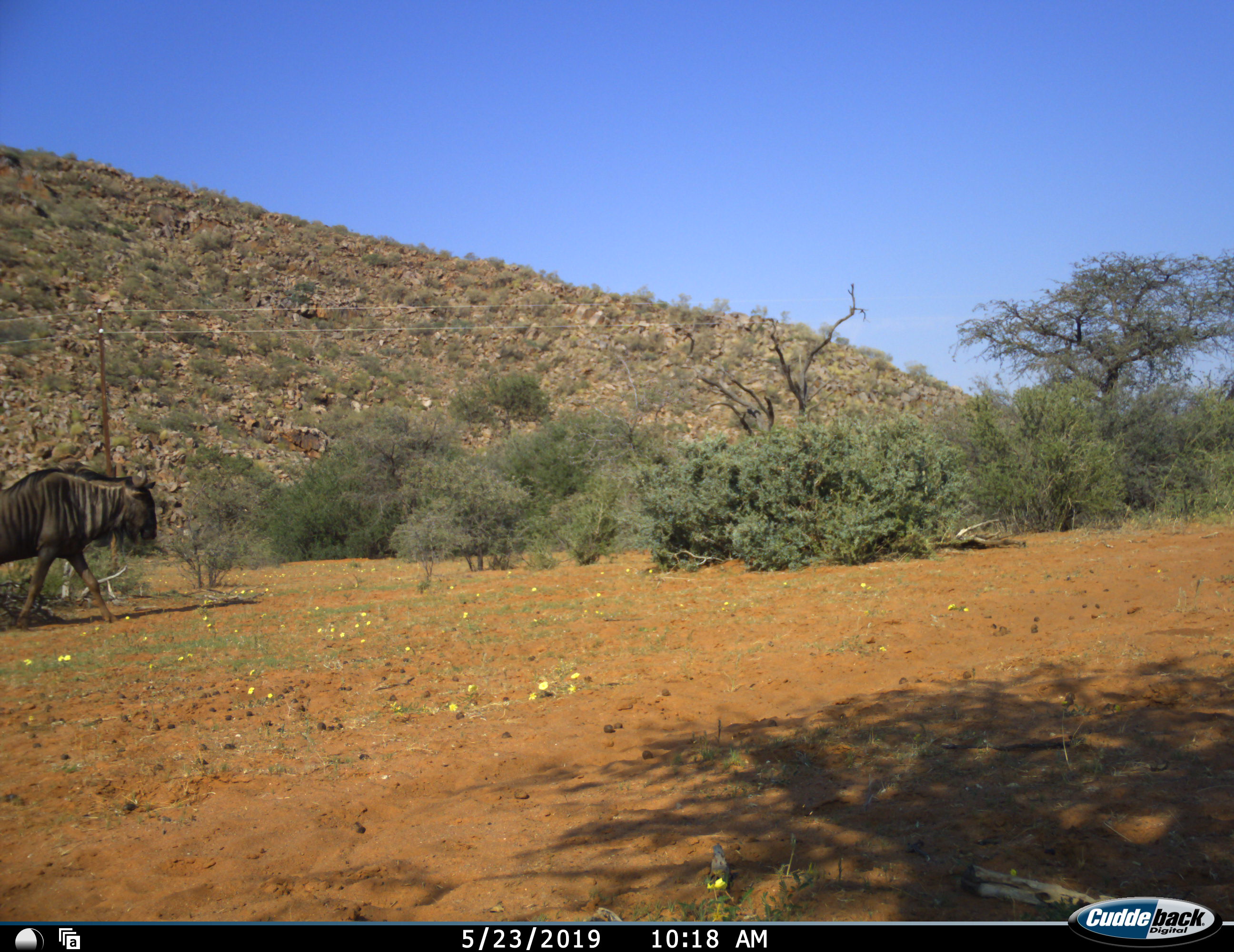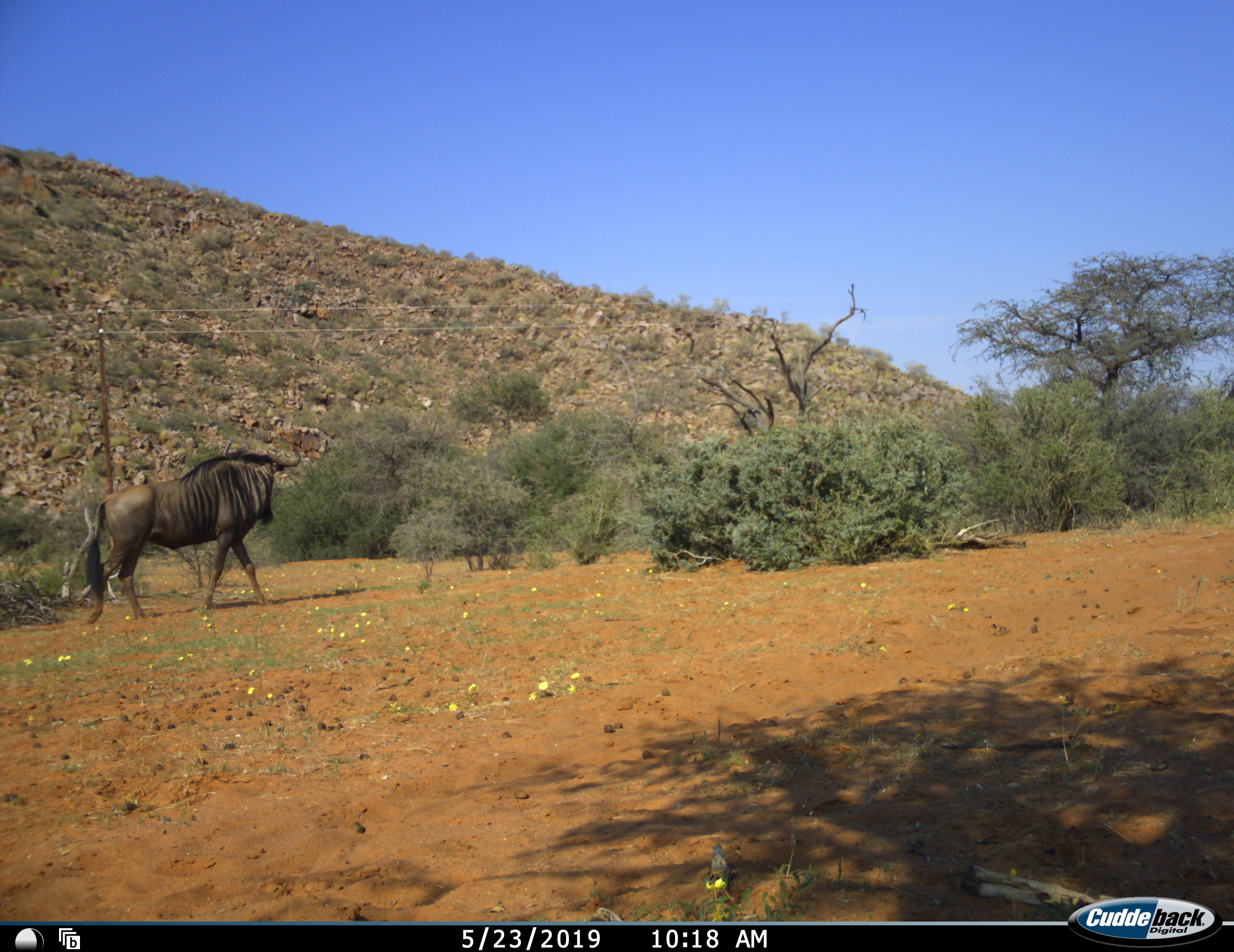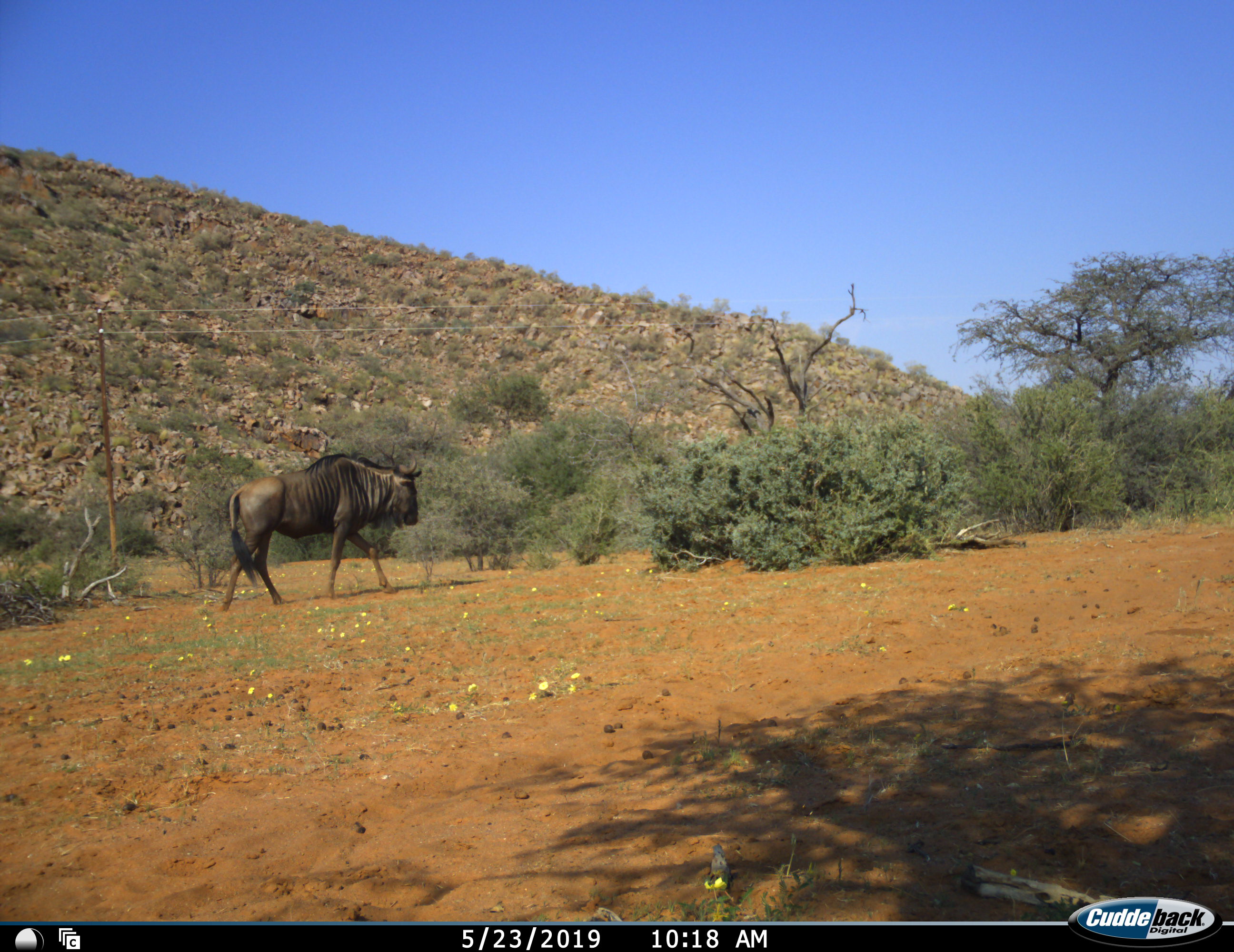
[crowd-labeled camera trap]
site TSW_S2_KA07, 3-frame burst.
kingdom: Animalia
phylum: Chordata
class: Mammalia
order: Artiodactyla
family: Bovidae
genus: Connochaetes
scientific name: Connochaetes taurinus taurinus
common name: blue wildebeest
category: wildebeestblue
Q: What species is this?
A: Wildebeestblue (blue wildebeest) (Connochaetes taurinus taurinus).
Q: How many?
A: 1.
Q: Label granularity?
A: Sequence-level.